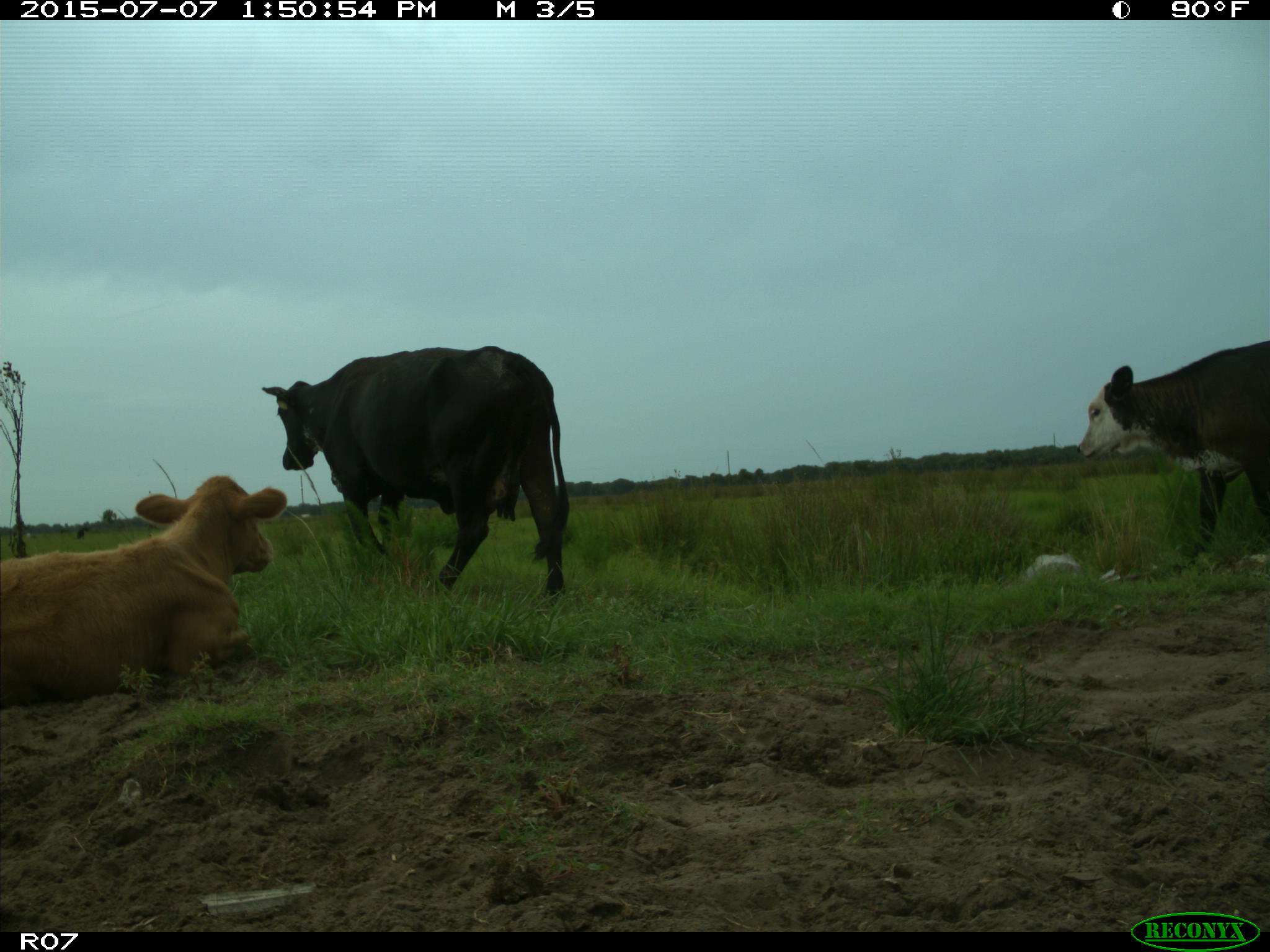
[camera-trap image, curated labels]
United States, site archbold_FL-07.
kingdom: Animalia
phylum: Chordata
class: Mammalia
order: Artiodactyla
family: Bovidae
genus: Bos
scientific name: Bos taurus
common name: domestic cow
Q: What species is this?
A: Bos taurus (domestic cow).